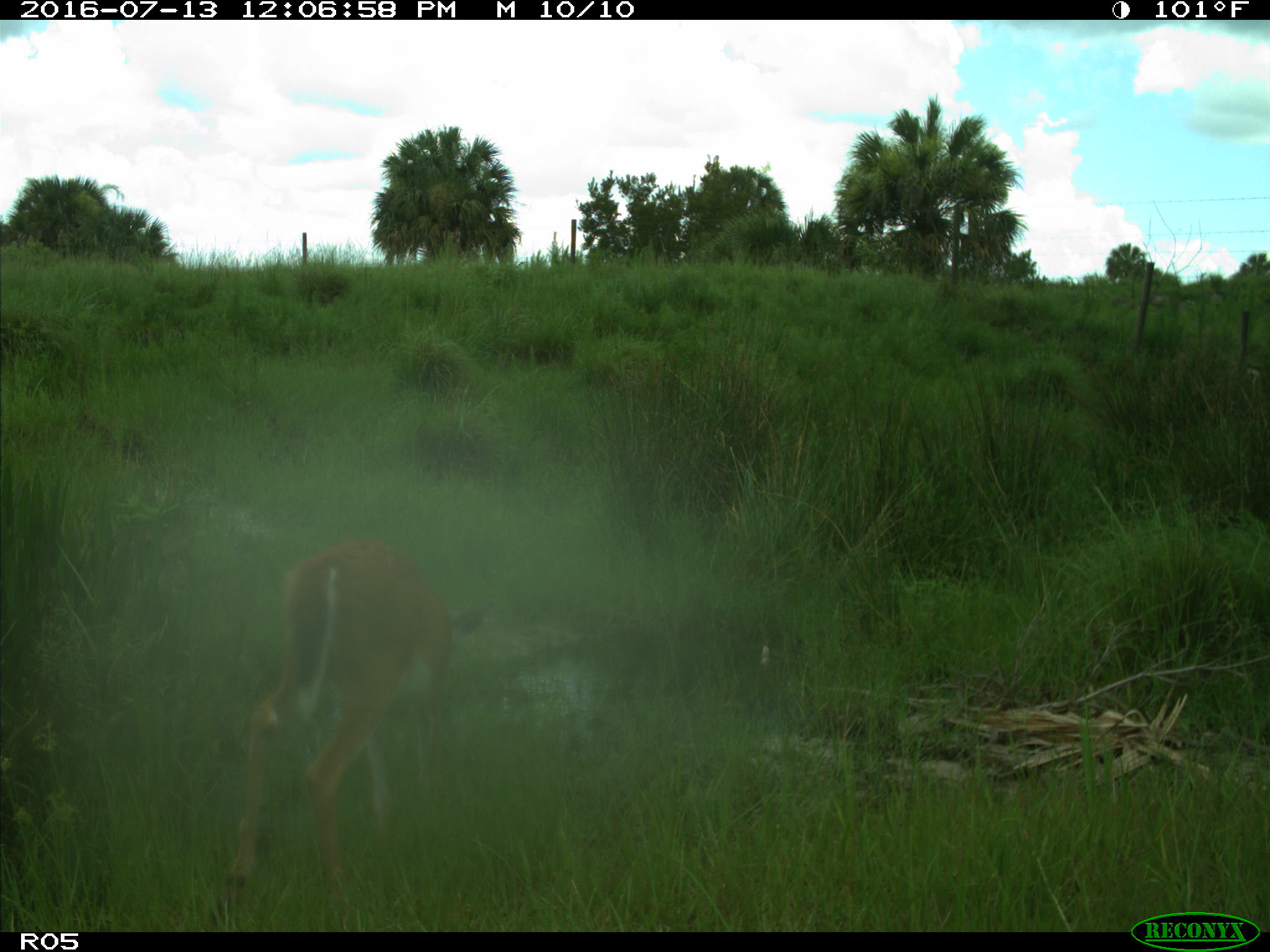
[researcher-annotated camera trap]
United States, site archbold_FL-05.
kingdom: Animalia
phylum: Chordata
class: Mammalia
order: Artiodactyla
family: Cervidae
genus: Odocoileus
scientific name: Odocoileus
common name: deer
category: unidentified deer